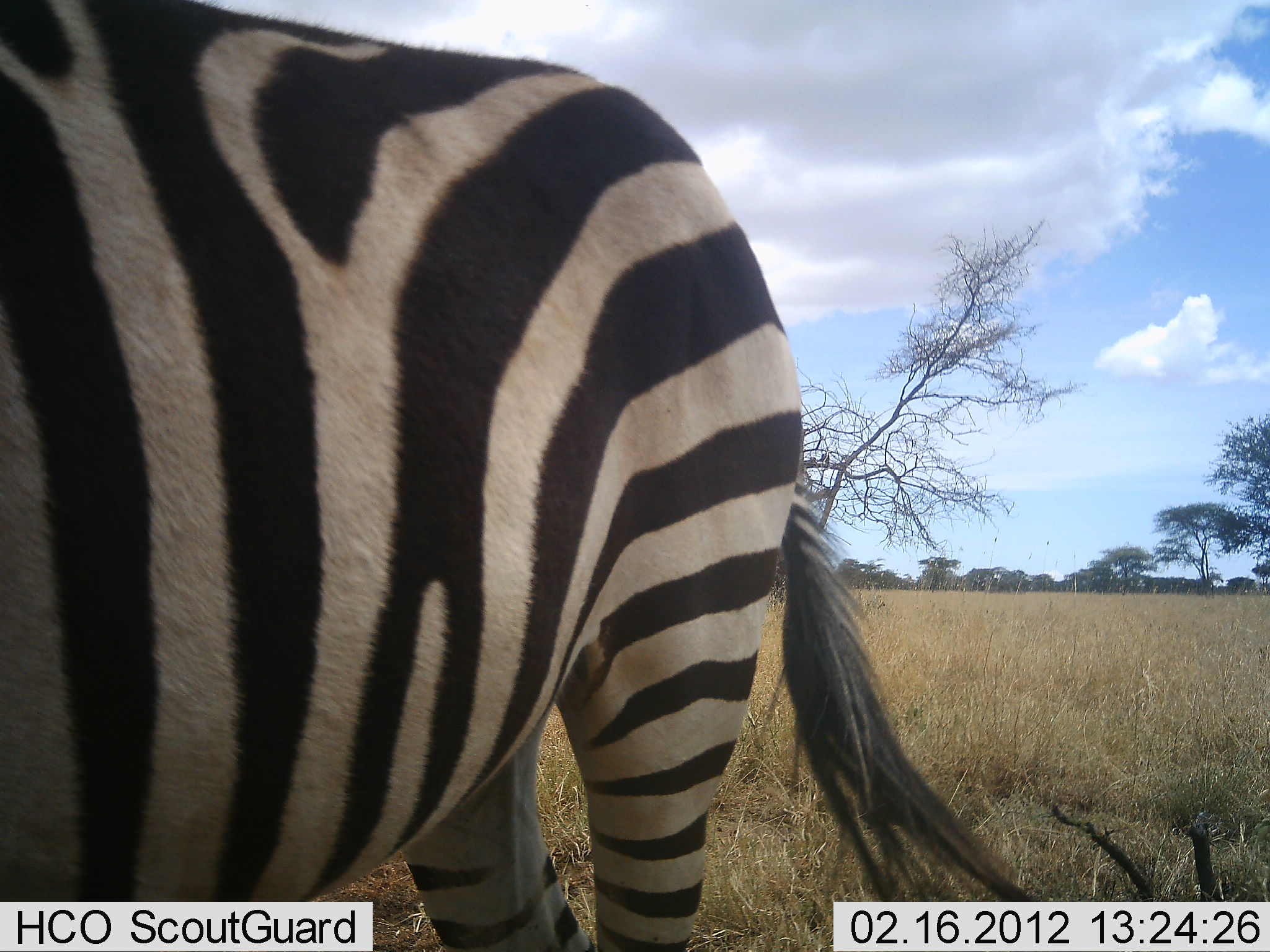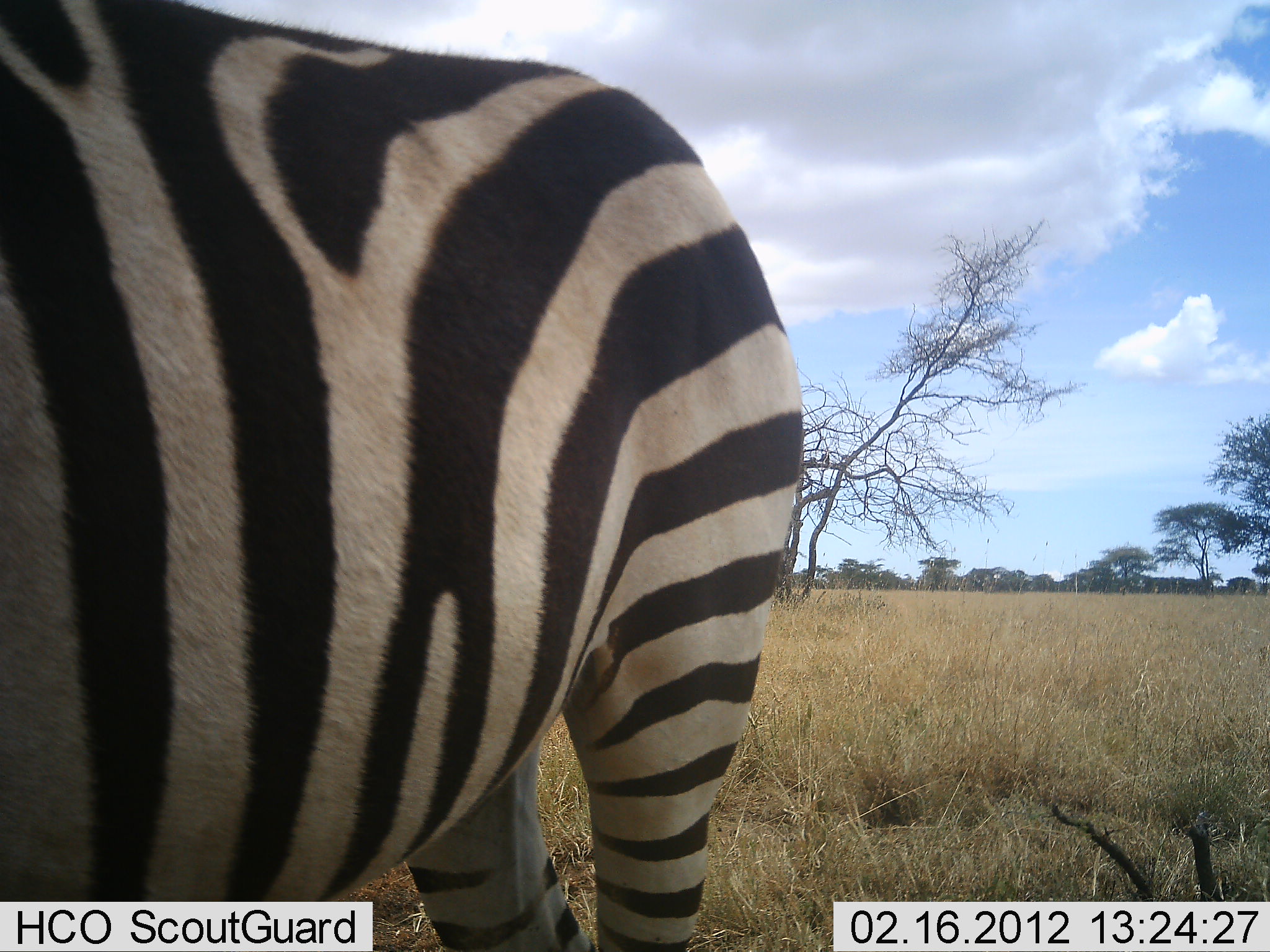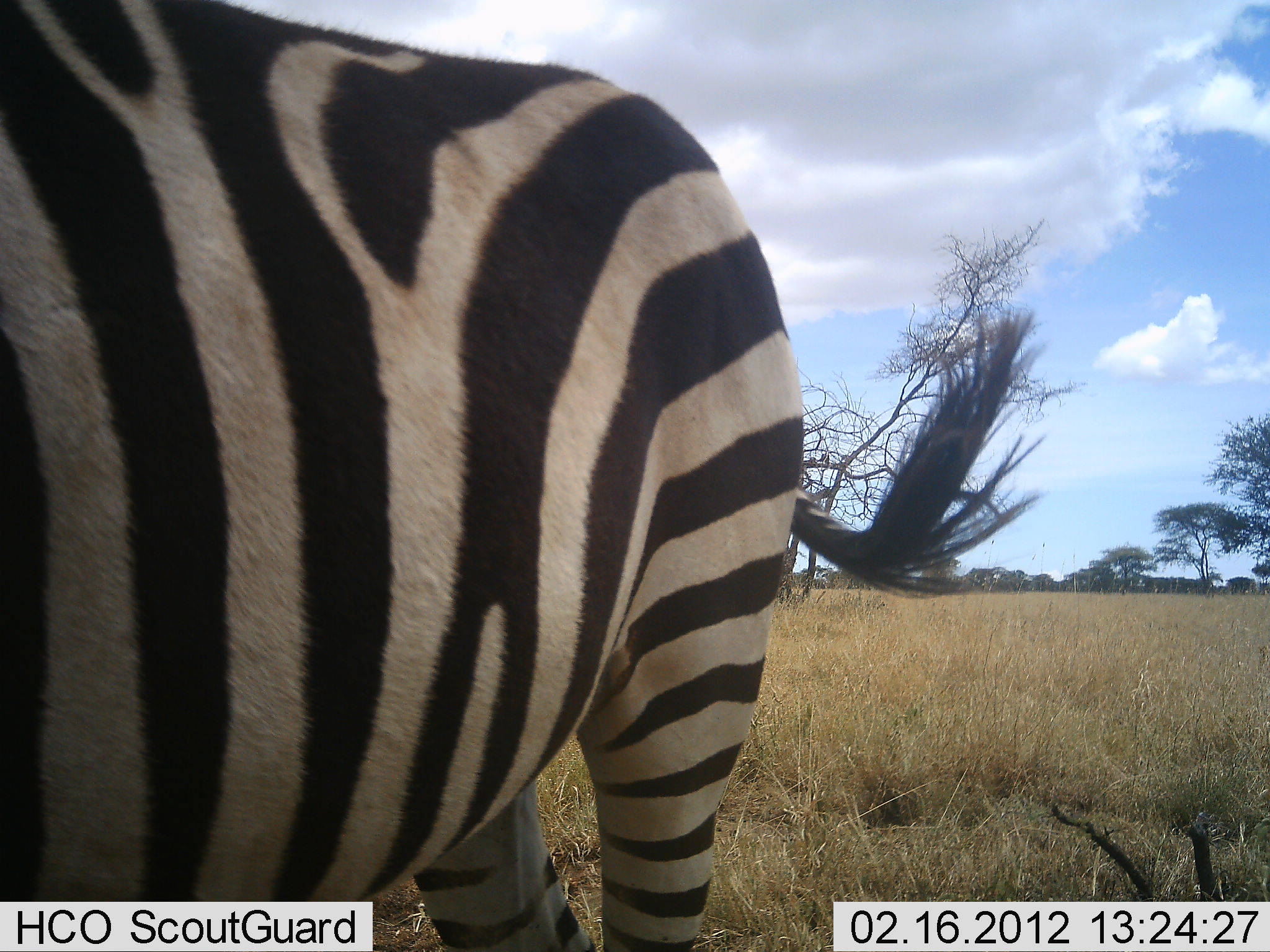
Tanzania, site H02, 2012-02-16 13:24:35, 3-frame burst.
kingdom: Animalia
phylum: Chordata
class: Mammalia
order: Perissodactyla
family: Equidae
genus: Equus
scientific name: Equus quagga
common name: plains zebra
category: zebra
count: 1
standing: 100%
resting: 0%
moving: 0%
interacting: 0%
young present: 0%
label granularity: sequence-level